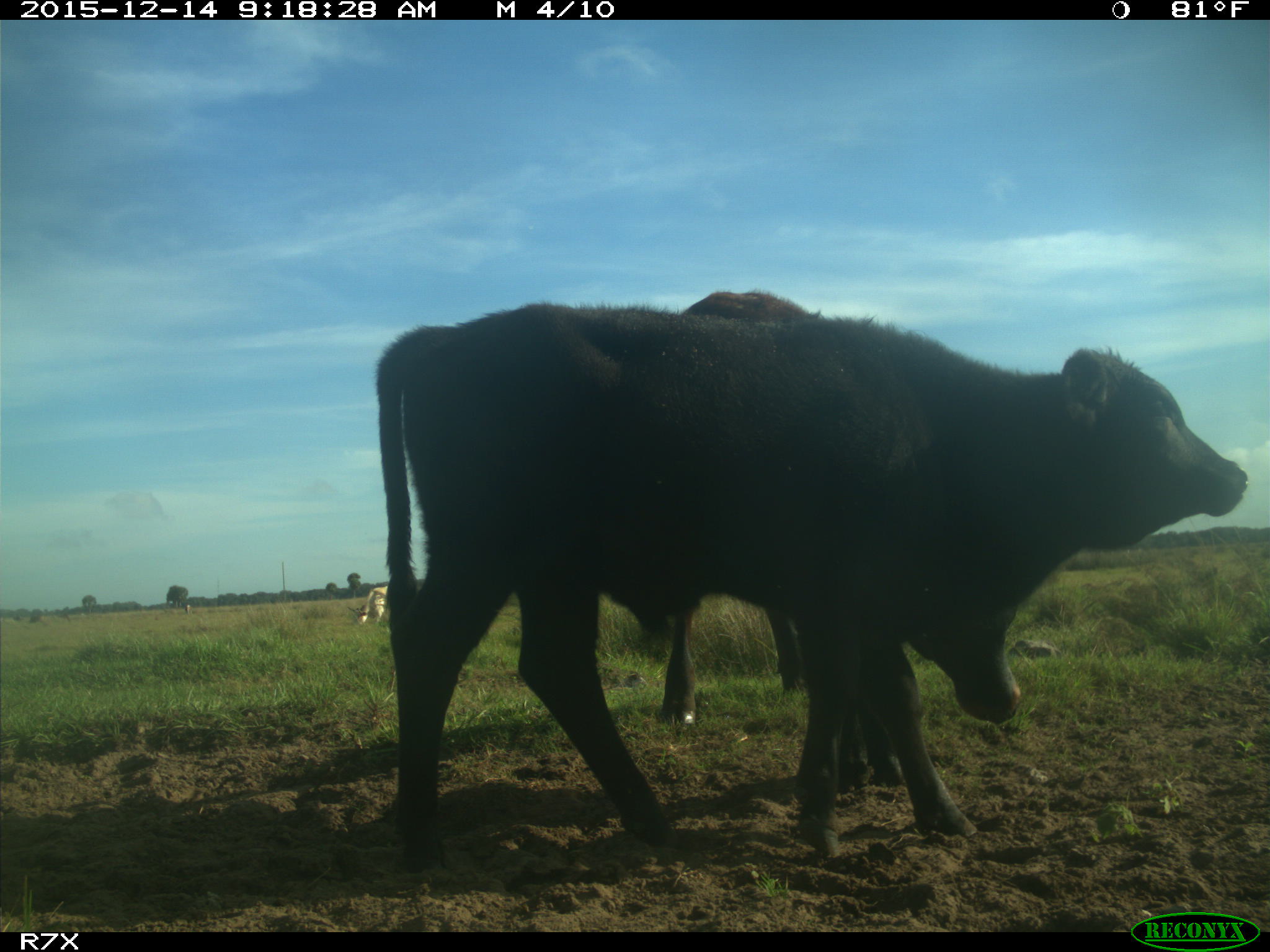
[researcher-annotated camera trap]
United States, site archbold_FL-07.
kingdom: Animalia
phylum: Chordata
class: Mammalia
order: Artiodactyla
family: Bovidae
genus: Bos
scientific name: Bos taurus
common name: domestic cow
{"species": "Bos taurus (domestic cow)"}